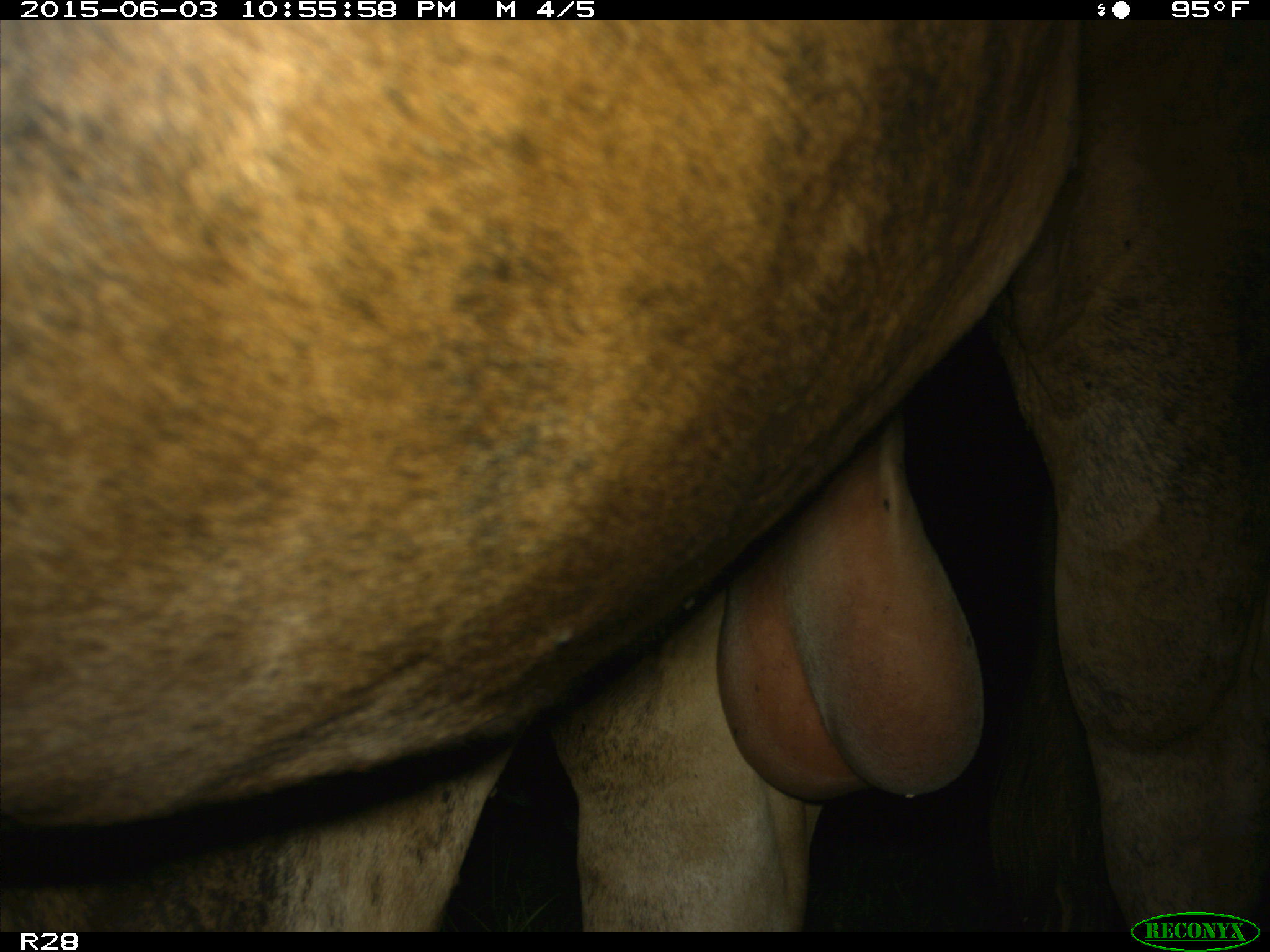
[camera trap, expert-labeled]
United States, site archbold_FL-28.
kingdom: Animalia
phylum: Chordata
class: Mammalia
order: Artiodactyla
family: Bovidae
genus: Bos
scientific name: Bos taurus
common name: domestic cow